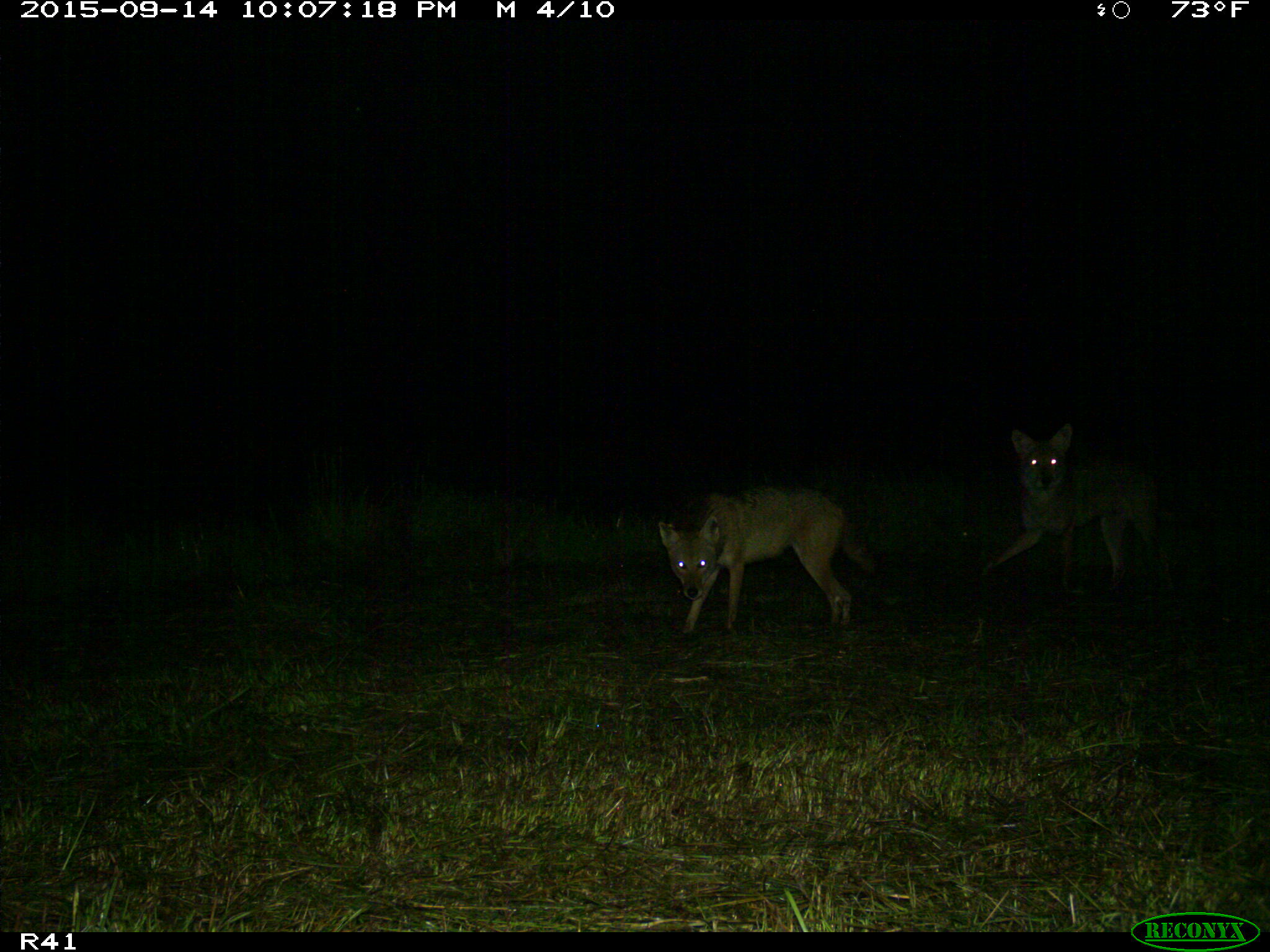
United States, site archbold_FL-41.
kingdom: Animalia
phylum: Chordata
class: Mammalia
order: Carnivora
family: Canidae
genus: Canis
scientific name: Canis latrans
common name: coyote